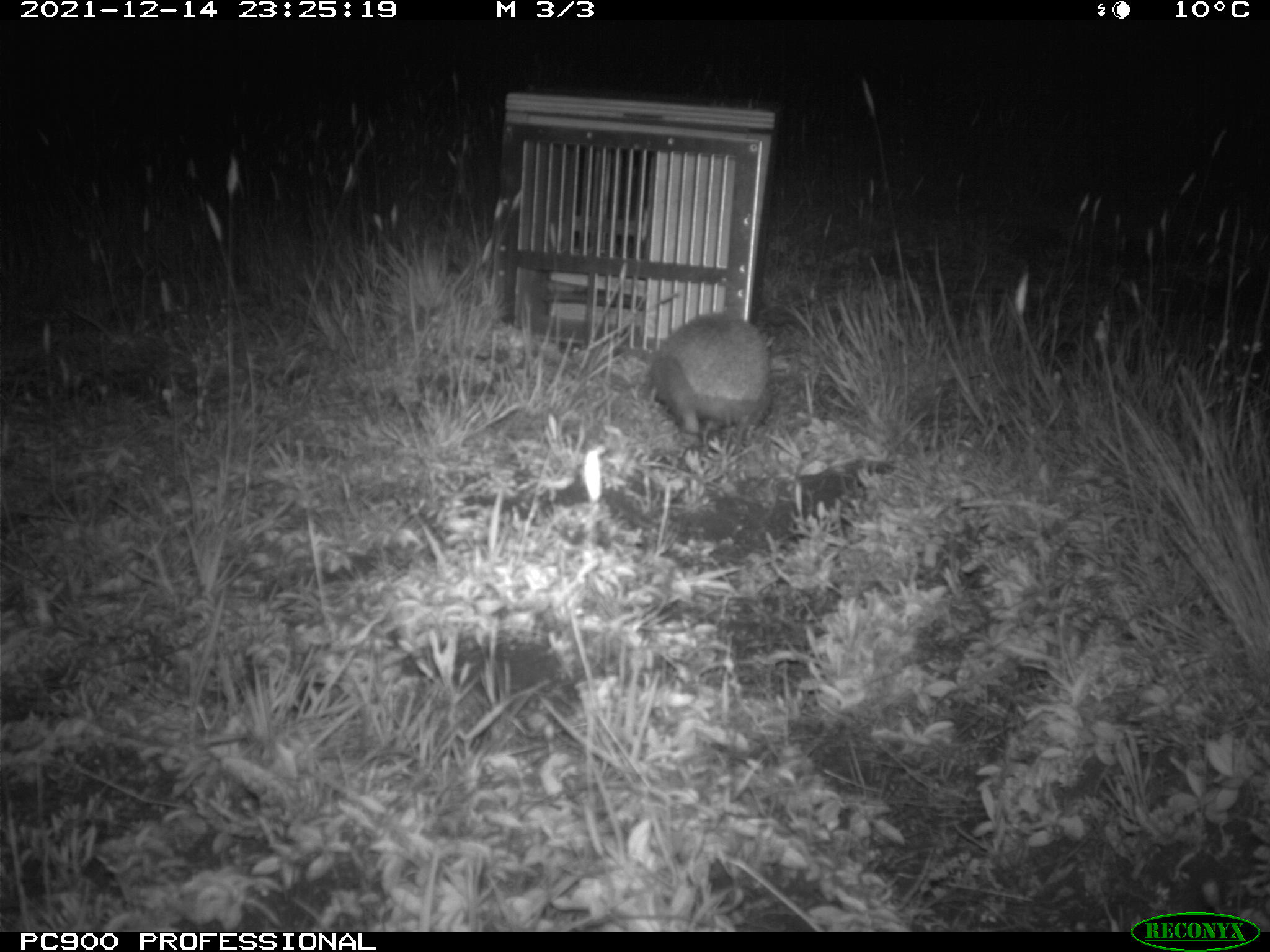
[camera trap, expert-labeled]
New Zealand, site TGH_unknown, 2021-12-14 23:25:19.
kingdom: Animalia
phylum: Chordata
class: Mammalia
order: Eulipotyphla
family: Erinaceidae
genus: Erinaceus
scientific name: Erinaceus europaeus europaeus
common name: european hedgehog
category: hedgehog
Hedgehog (european hedgehog) (Erinaceus europaeus europaeus).